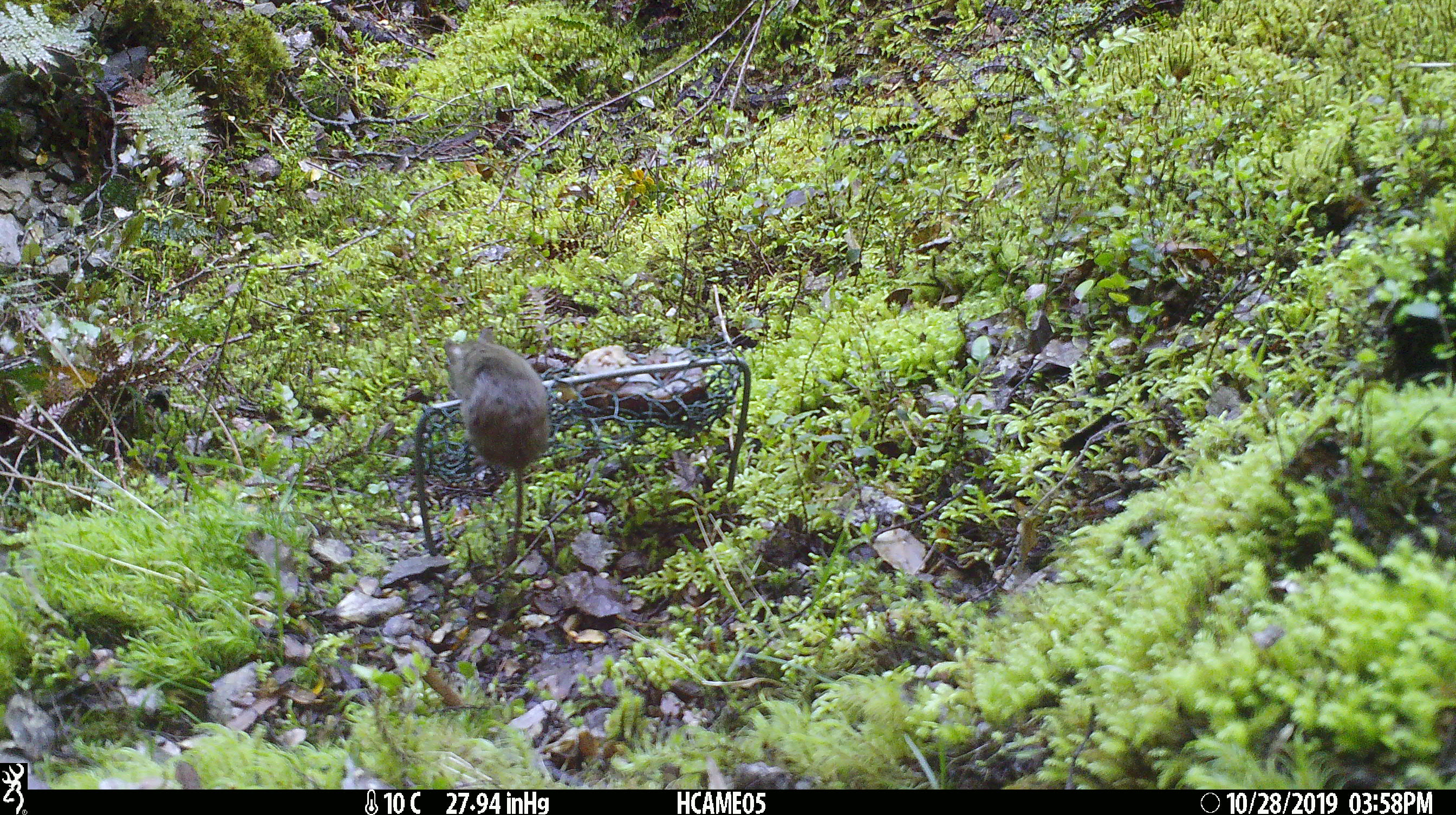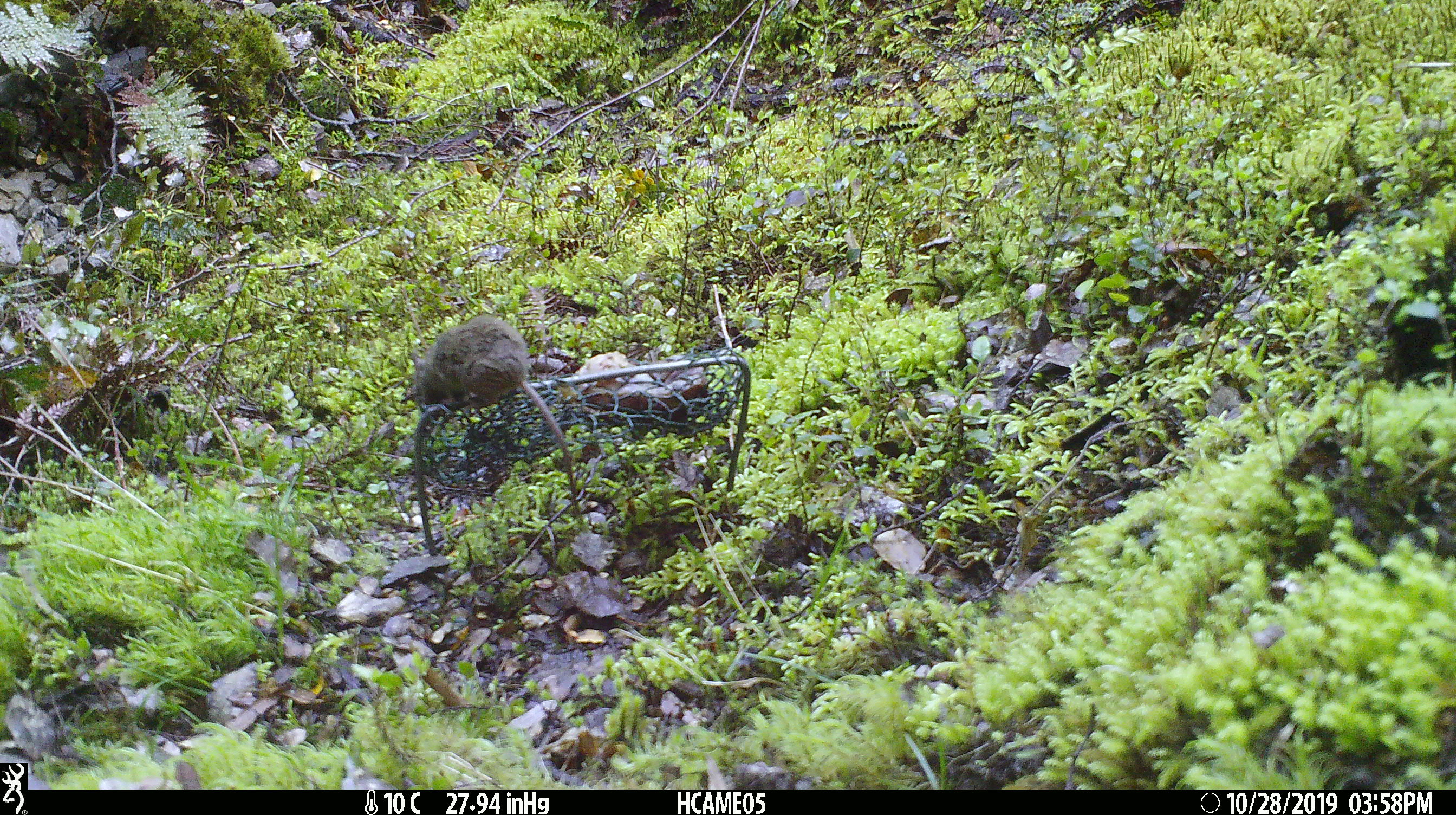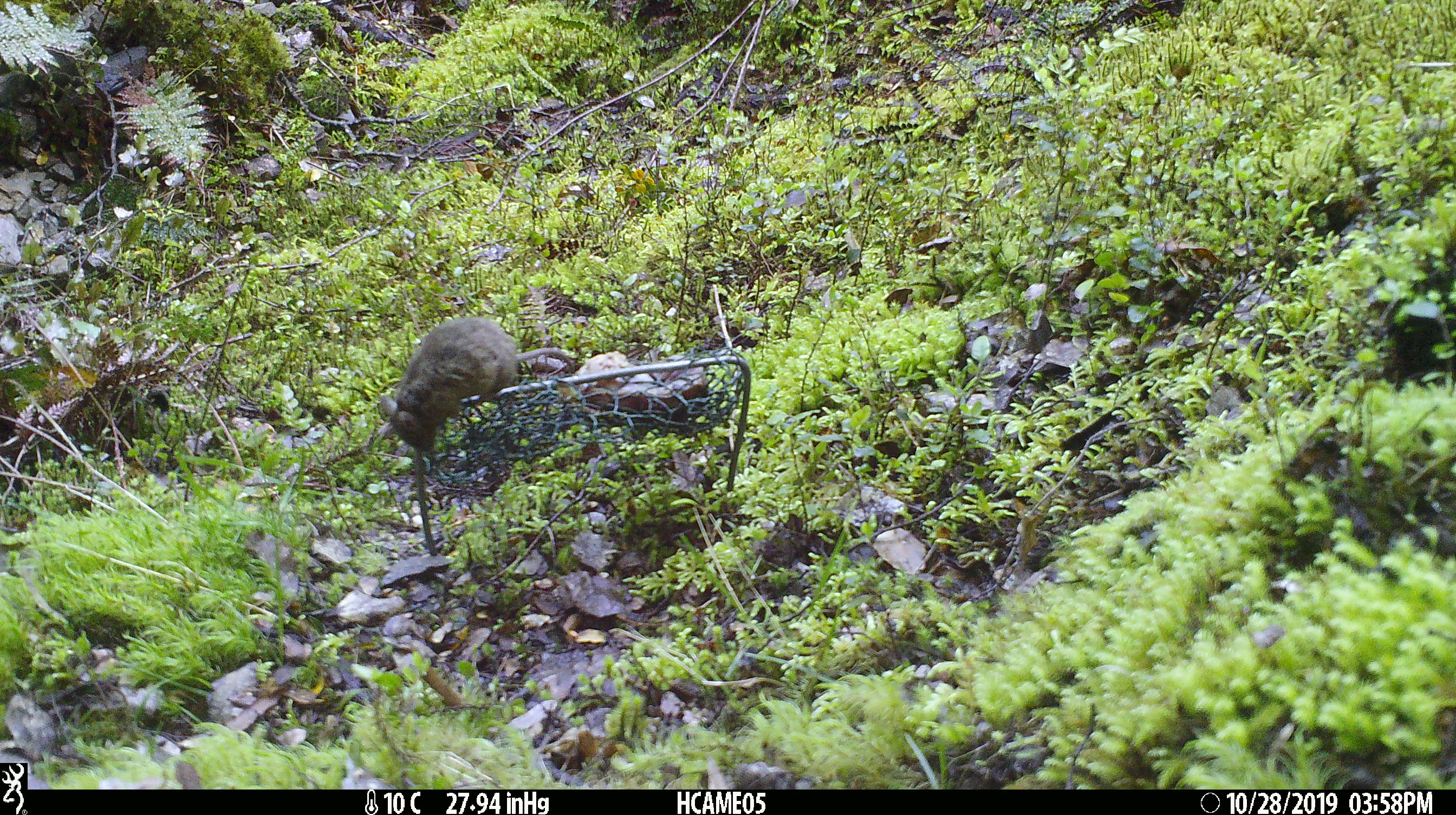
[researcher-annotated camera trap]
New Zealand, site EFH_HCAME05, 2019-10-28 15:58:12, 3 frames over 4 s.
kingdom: Animalia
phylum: Chordata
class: Mammalia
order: Rodentia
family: Muridae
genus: Mus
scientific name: Mus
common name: mouse